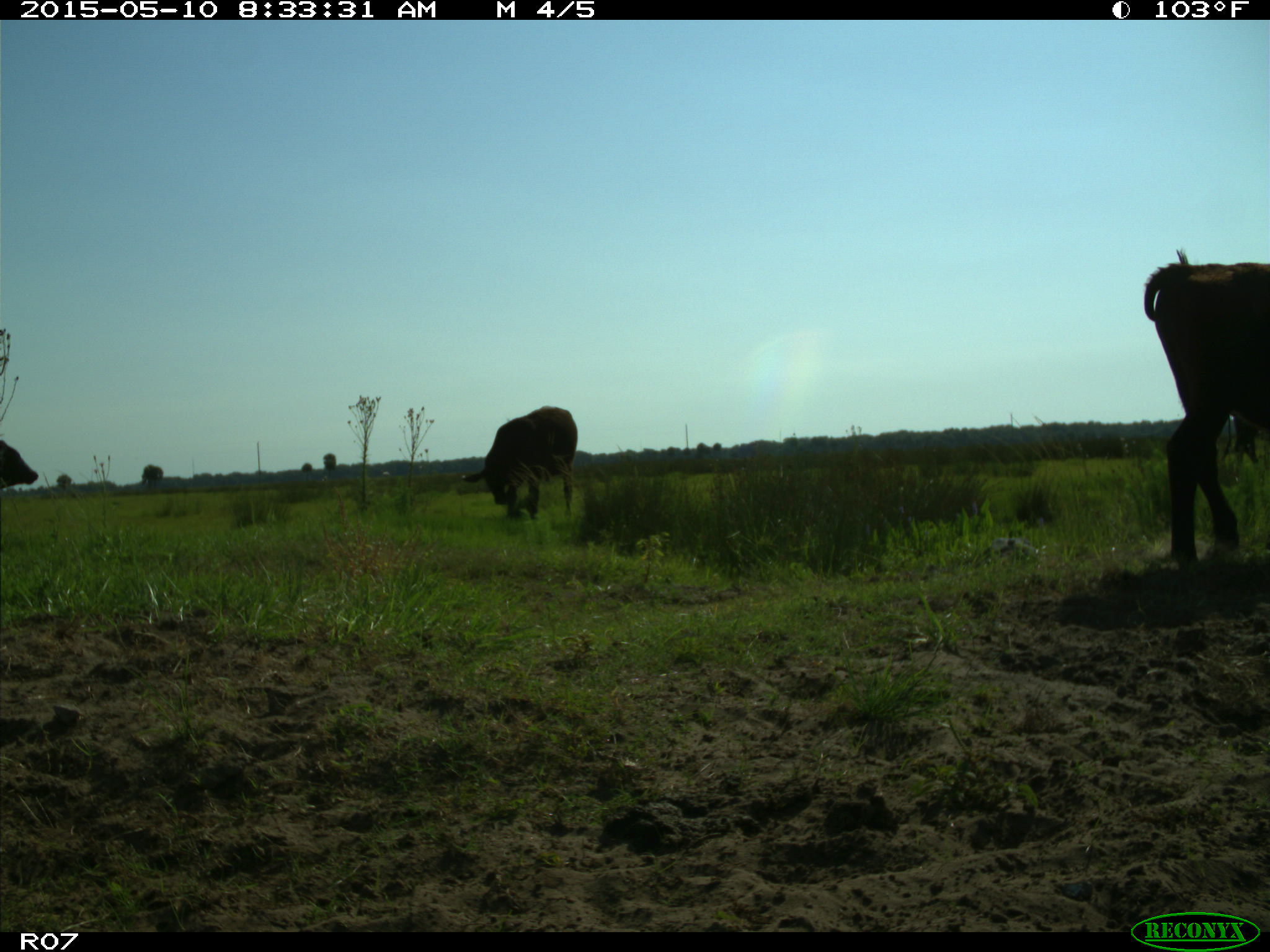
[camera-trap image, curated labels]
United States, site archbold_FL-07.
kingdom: Animalia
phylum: Chordata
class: Mammalia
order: Artiodactyla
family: Bovidae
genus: Bos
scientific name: Bos taurus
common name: domestic cow